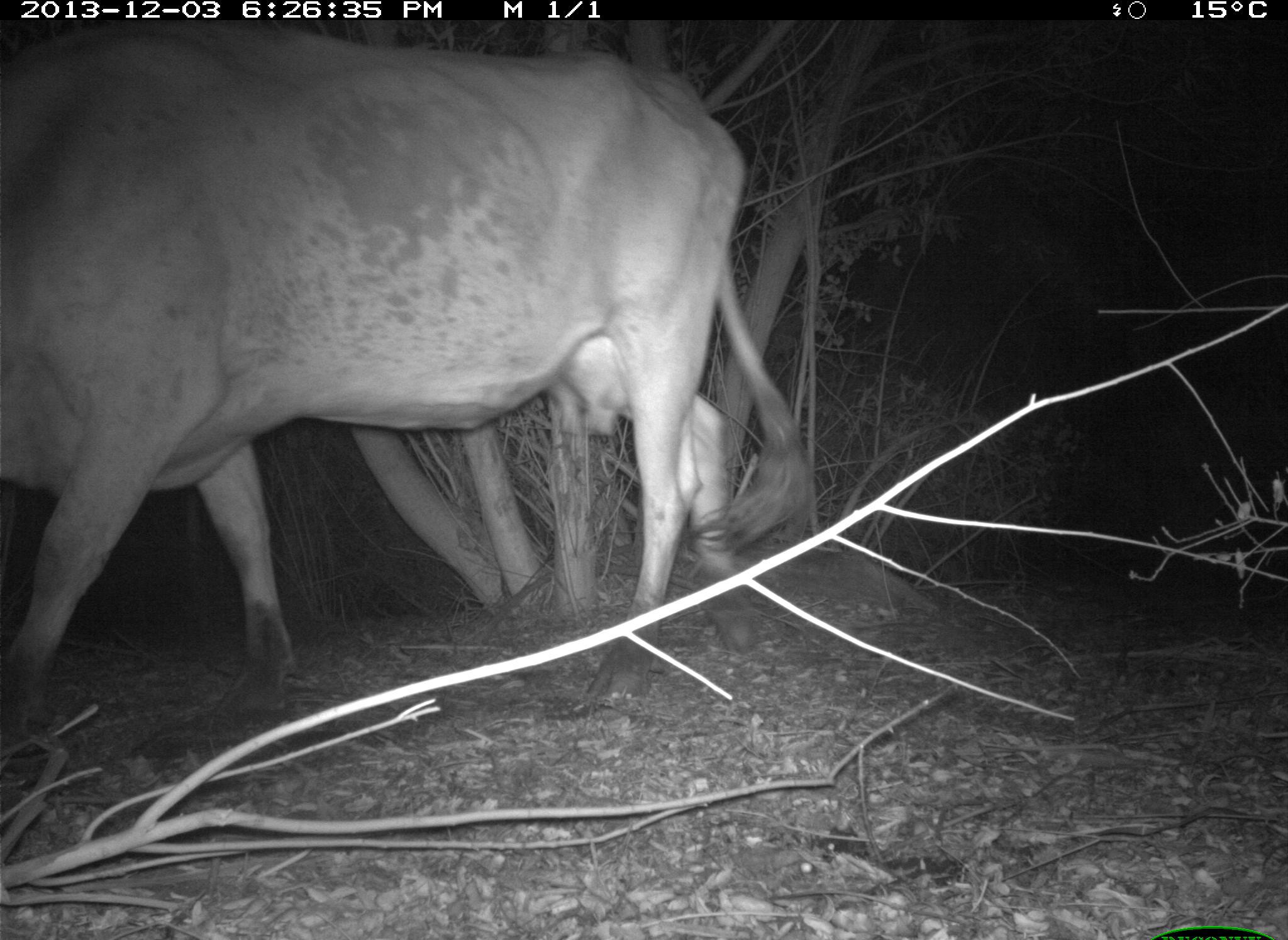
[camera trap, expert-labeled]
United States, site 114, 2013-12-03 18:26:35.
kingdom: Animalia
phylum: Chordata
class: Mammalia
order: Artiodactyla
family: Bovidae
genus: Bos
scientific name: Bos taurus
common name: cow